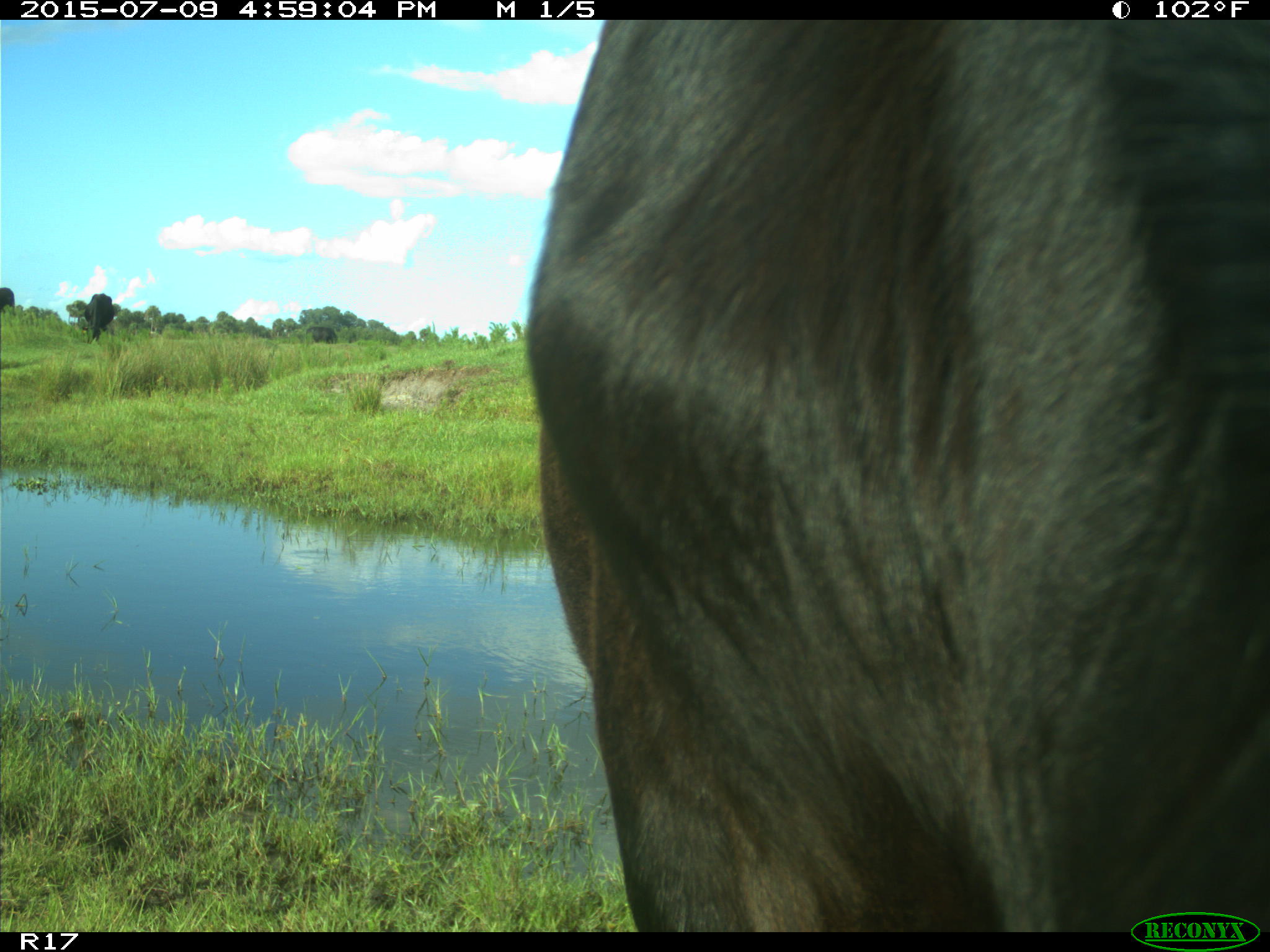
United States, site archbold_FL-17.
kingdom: Animalia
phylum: Chordata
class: Mammalia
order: Artiodactyla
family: Bovidae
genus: Bos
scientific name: Bos taurus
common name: domestic cow